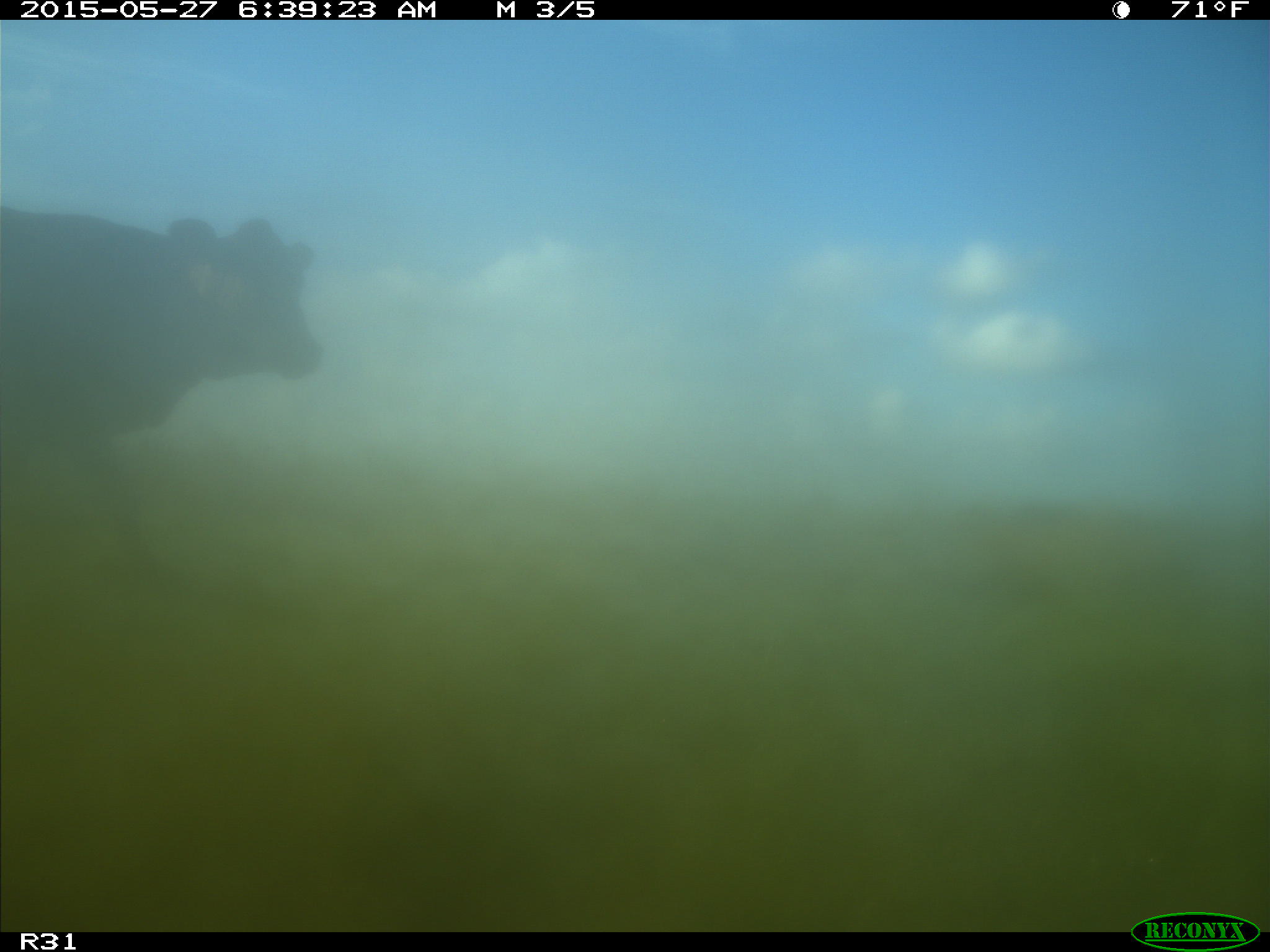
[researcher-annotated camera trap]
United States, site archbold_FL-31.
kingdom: Animalia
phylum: Chordata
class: Mammalia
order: Artiodactyla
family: Bovidae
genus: Bos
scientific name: Bos taurus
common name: domestic cow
Bos taurus (domestic cow).